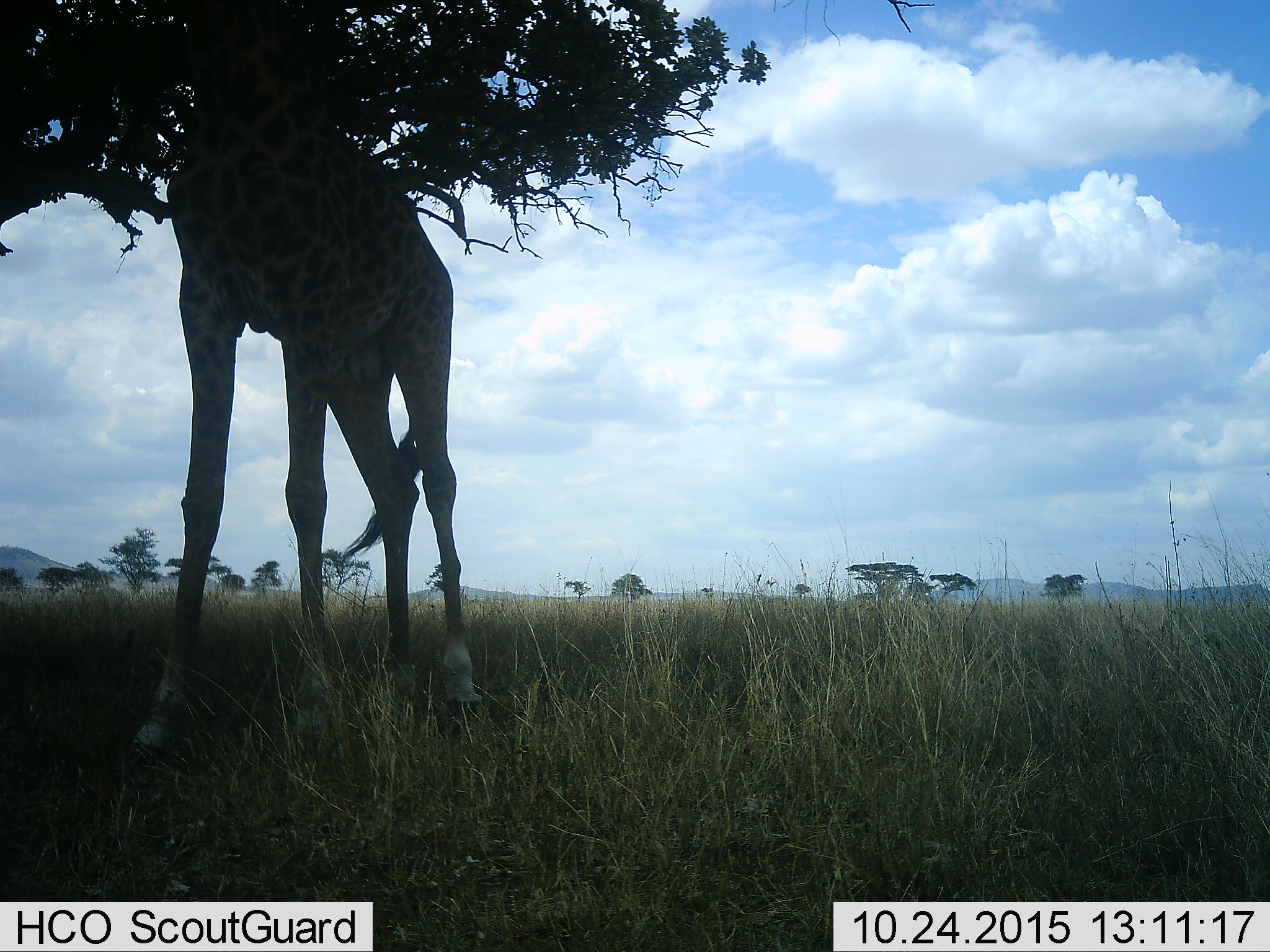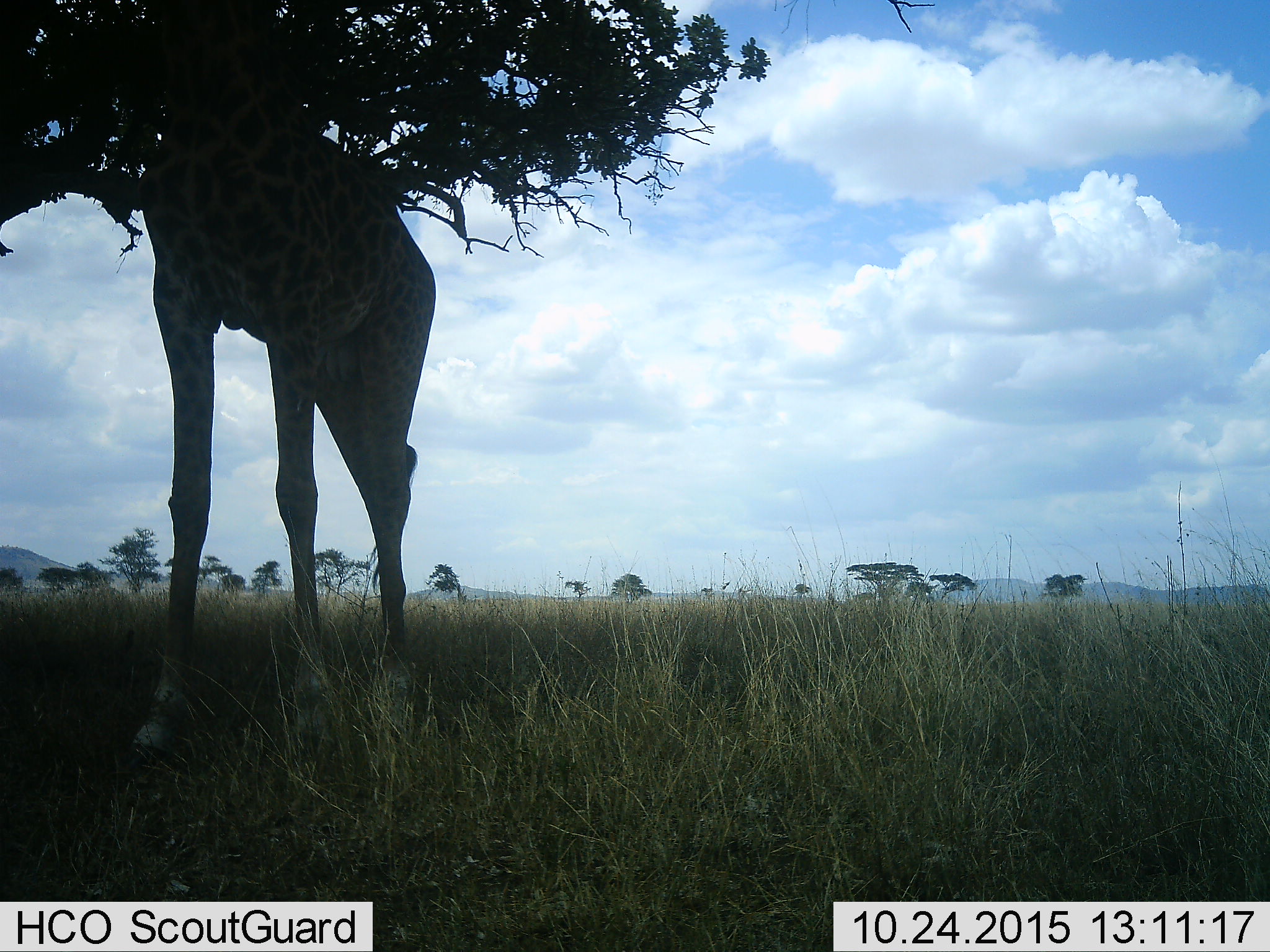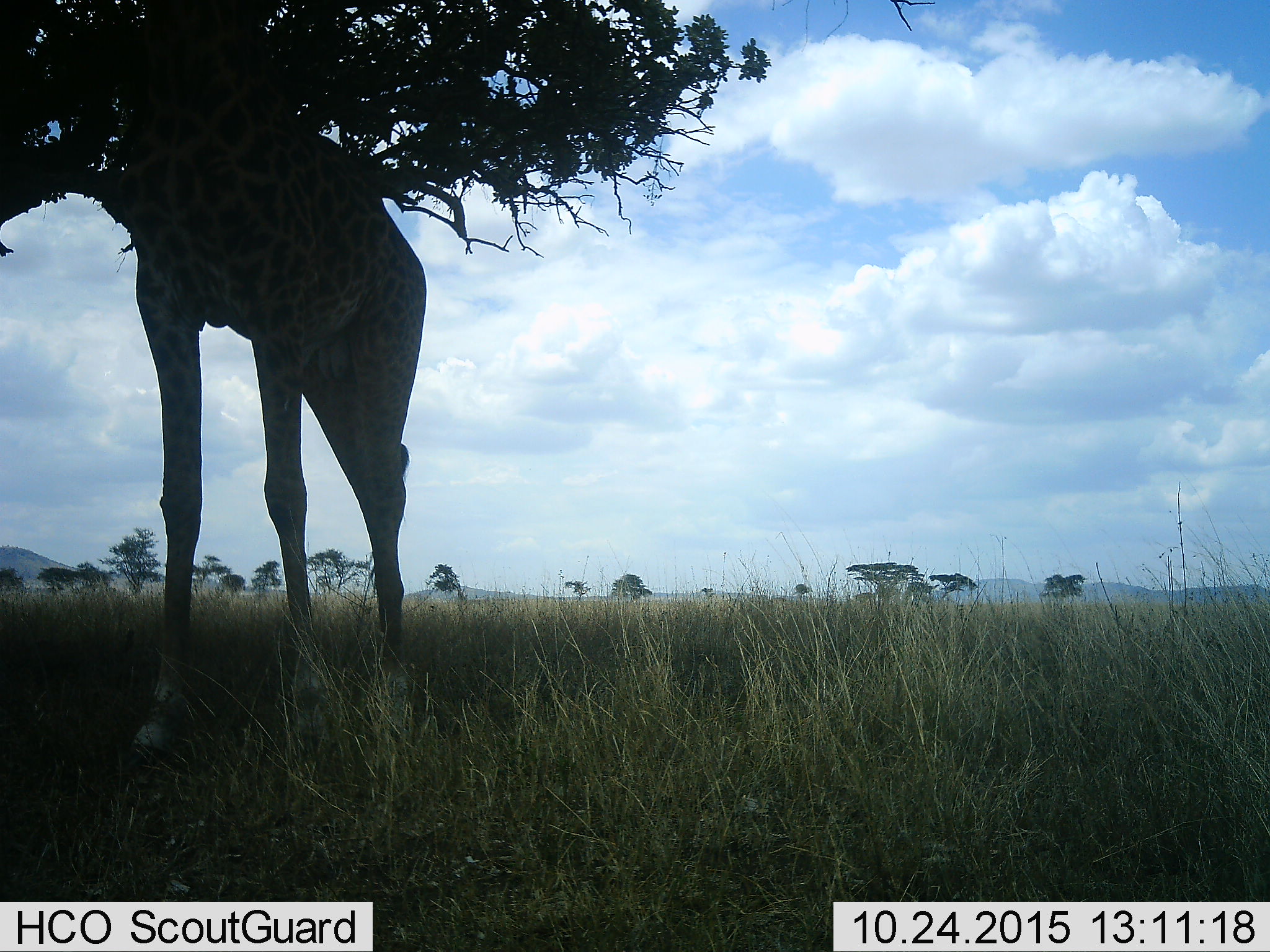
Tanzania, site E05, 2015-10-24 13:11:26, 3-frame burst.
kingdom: Animalia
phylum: Chordata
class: Mammalia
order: Artiodactyla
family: Giraffidae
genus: Giraffa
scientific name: Giraffa camelopardalis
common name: giraffe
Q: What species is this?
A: Giraffe (Giraffa camelopardalis).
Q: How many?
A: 1.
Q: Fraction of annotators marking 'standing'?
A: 25%.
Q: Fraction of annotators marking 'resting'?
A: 0%.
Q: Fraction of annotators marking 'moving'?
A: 25%.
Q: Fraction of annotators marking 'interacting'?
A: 0%.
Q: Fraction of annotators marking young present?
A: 0%.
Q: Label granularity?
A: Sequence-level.